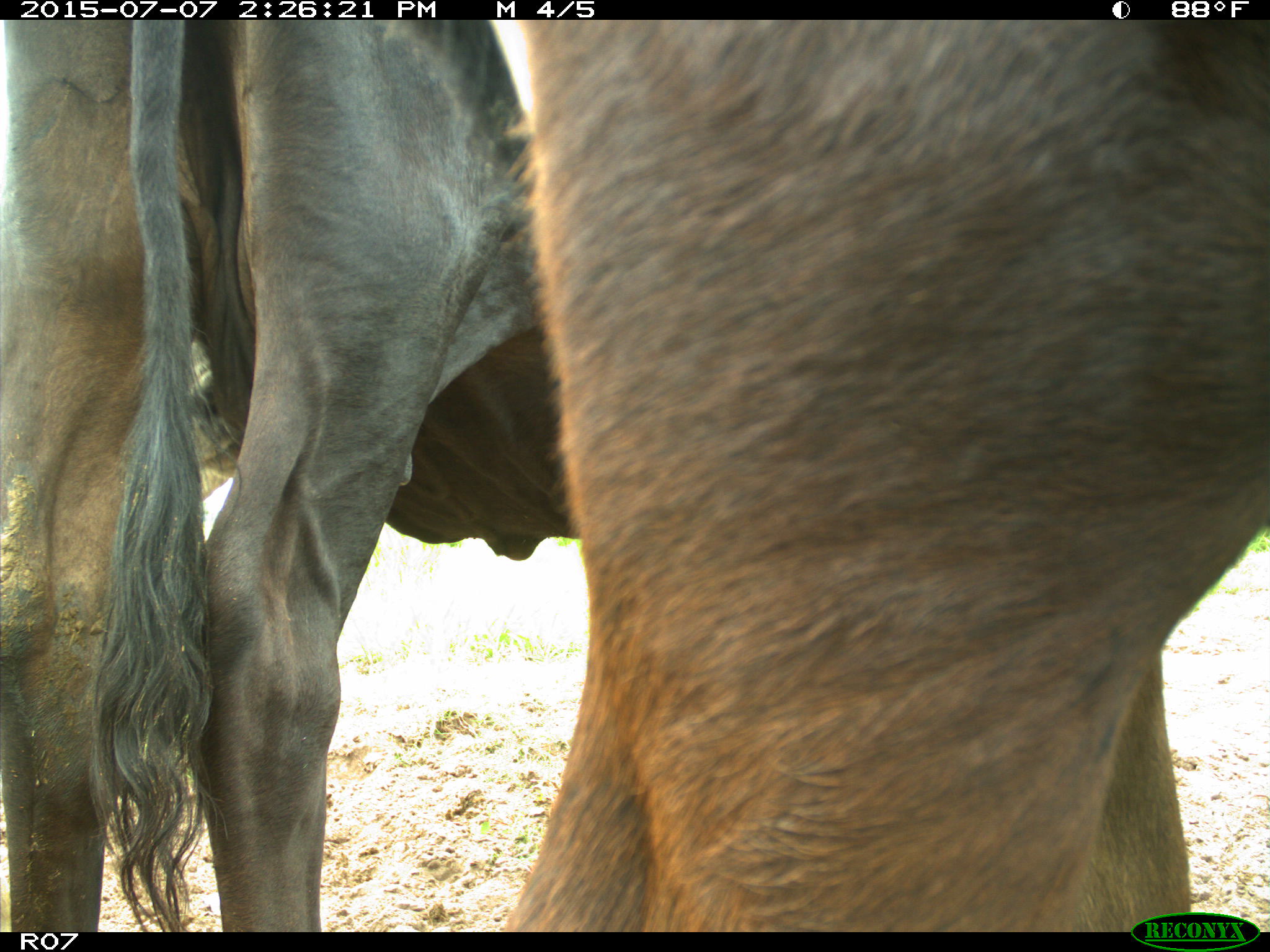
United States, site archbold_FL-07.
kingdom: Animalia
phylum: Chordata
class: Mammalia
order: Artiodactyla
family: Bovidae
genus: Bos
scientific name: Bos taurus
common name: domestic cow